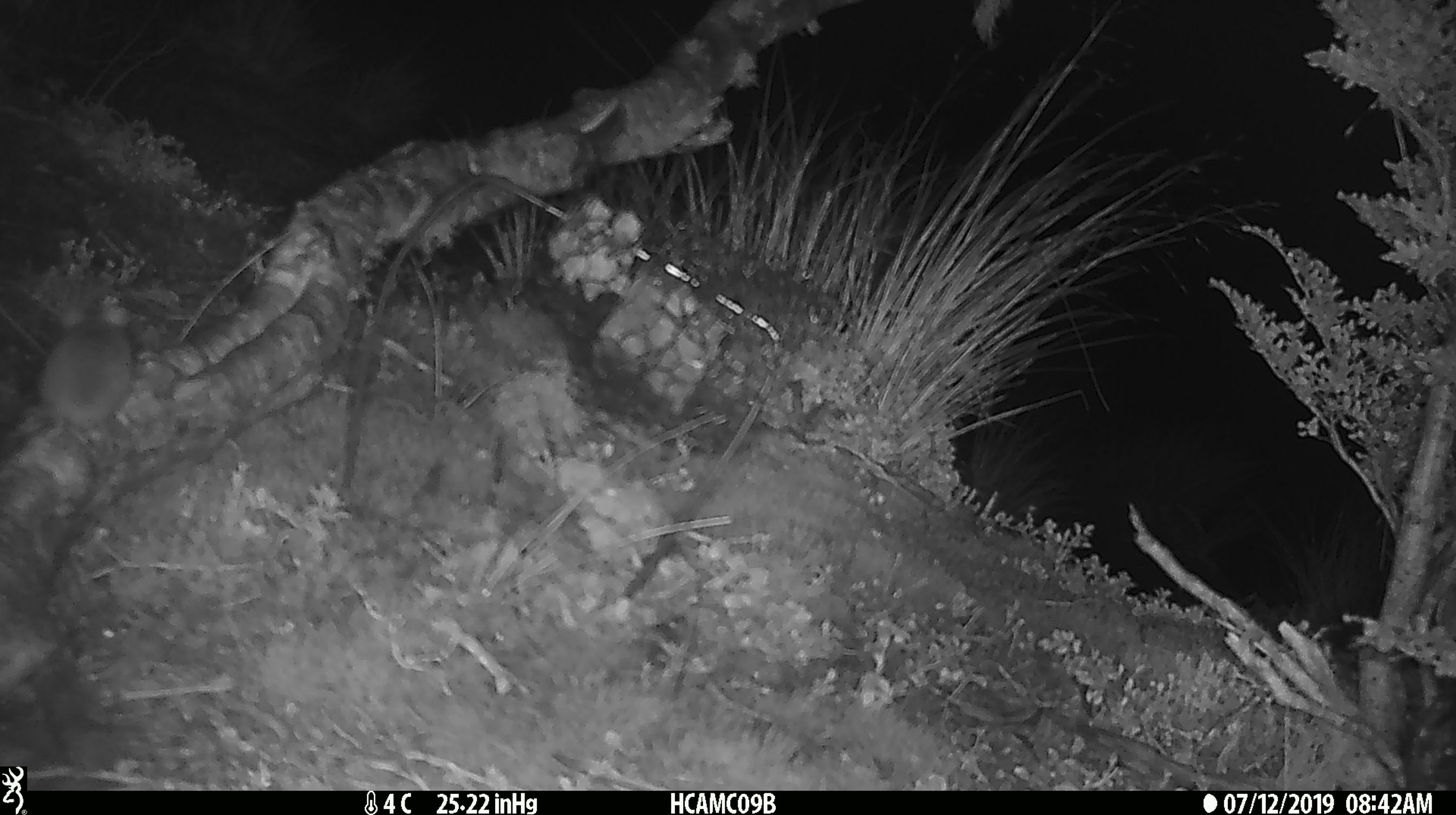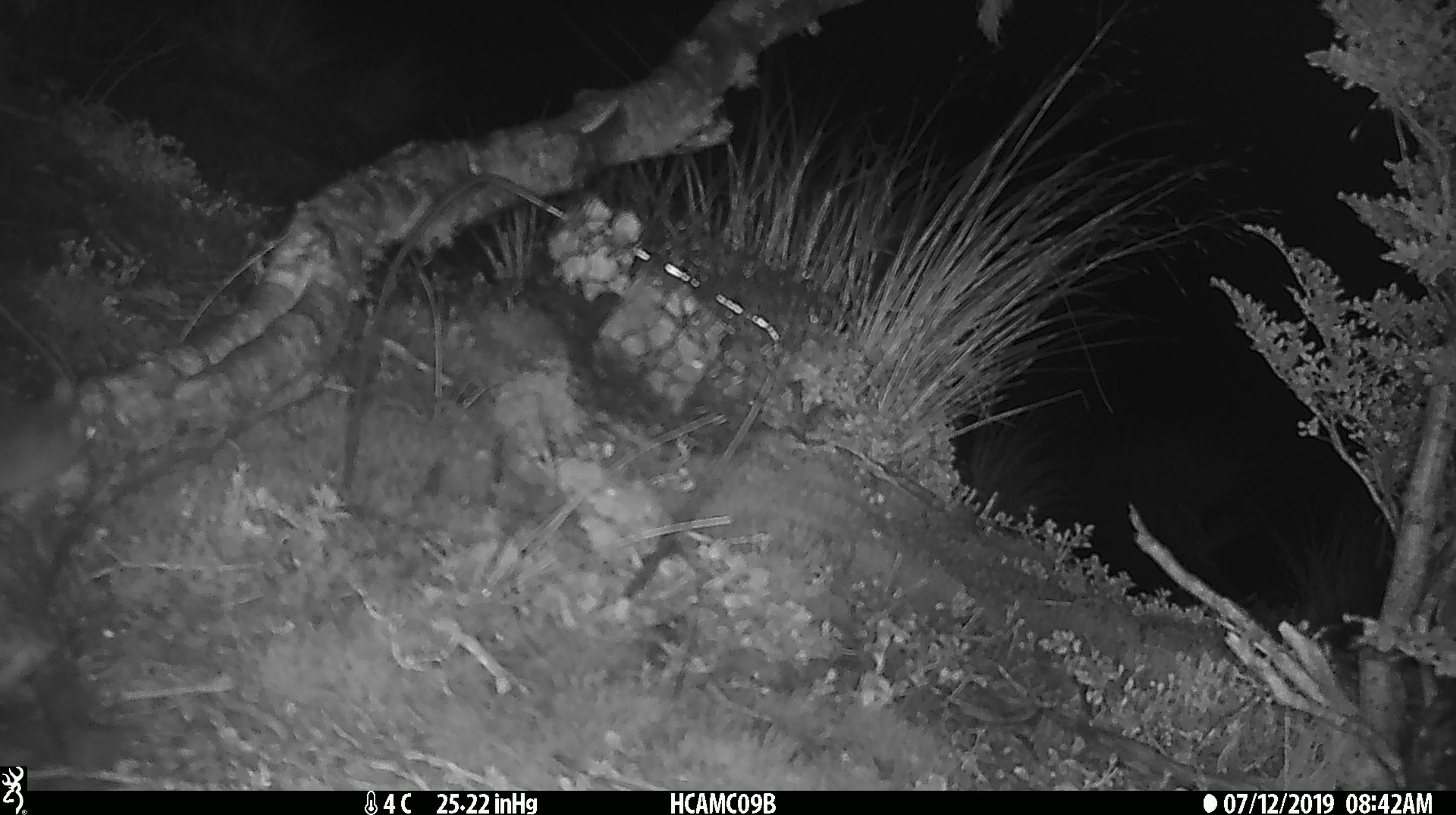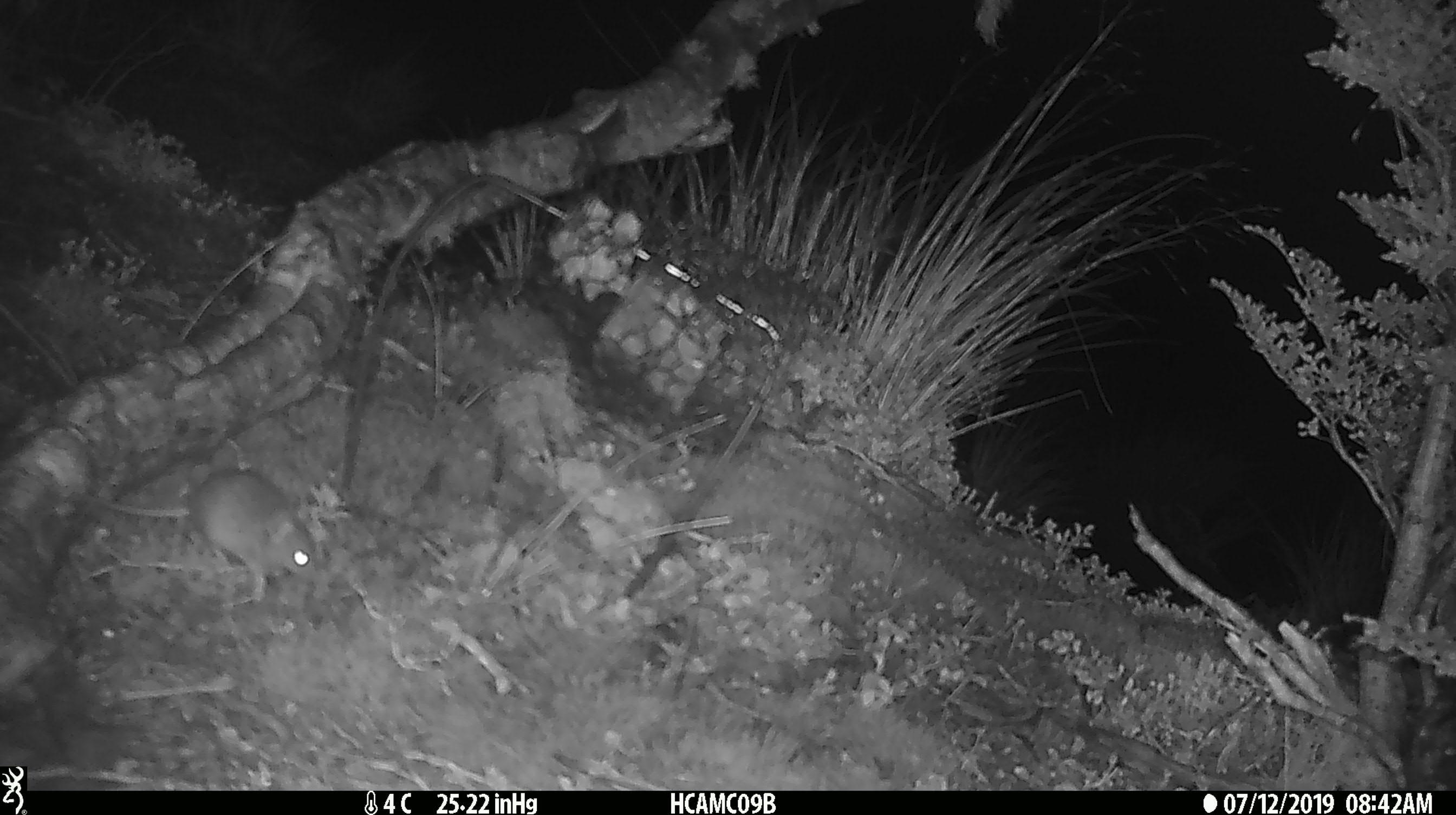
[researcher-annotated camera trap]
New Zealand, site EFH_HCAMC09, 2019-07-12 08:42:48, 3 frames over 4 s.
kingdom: Animalia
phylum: Chordata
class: Mammalia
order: Rodentia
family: Muridae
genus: Mus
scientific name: Mus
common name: mouse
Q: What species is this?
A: Mouse (Mus).